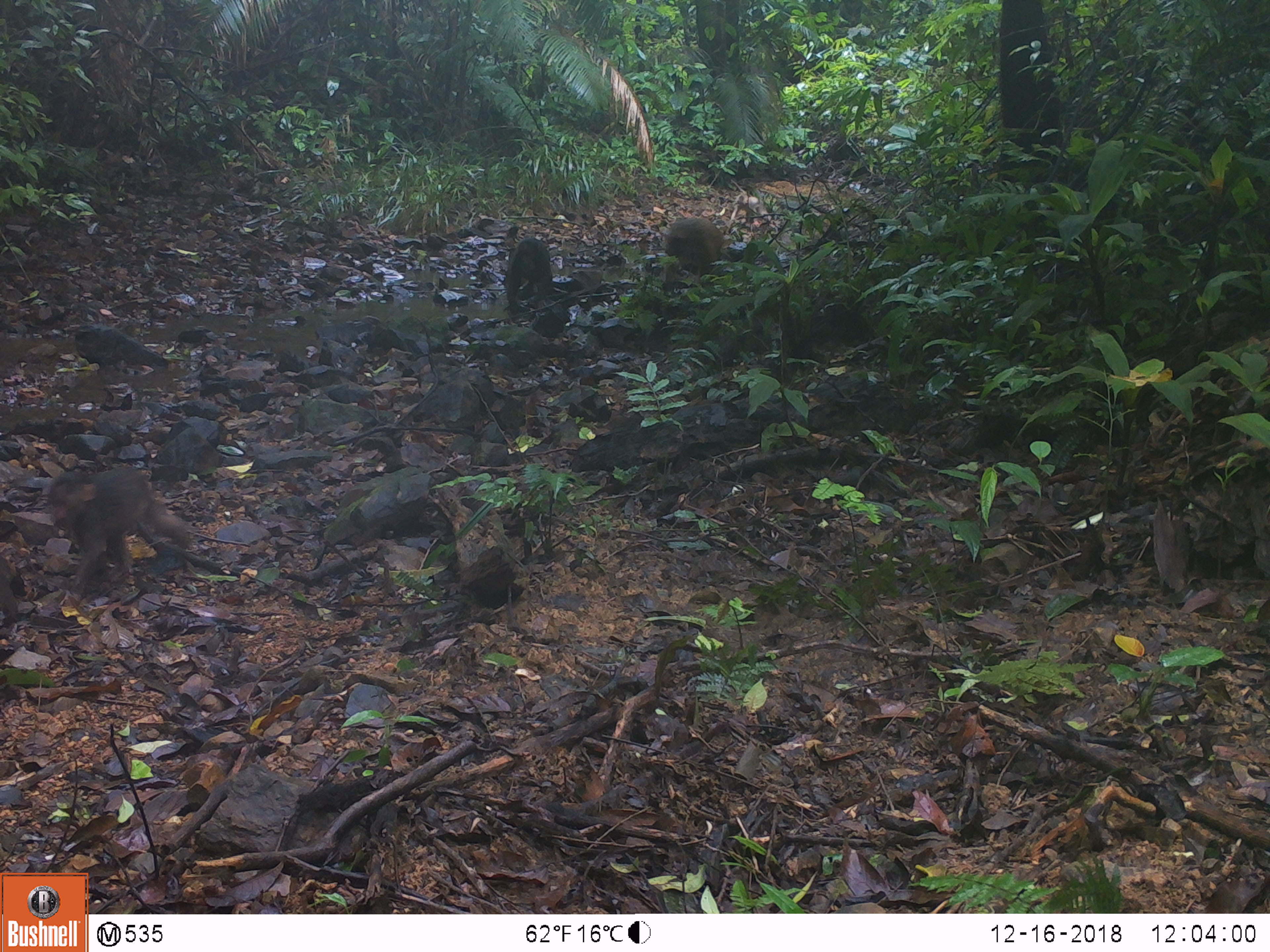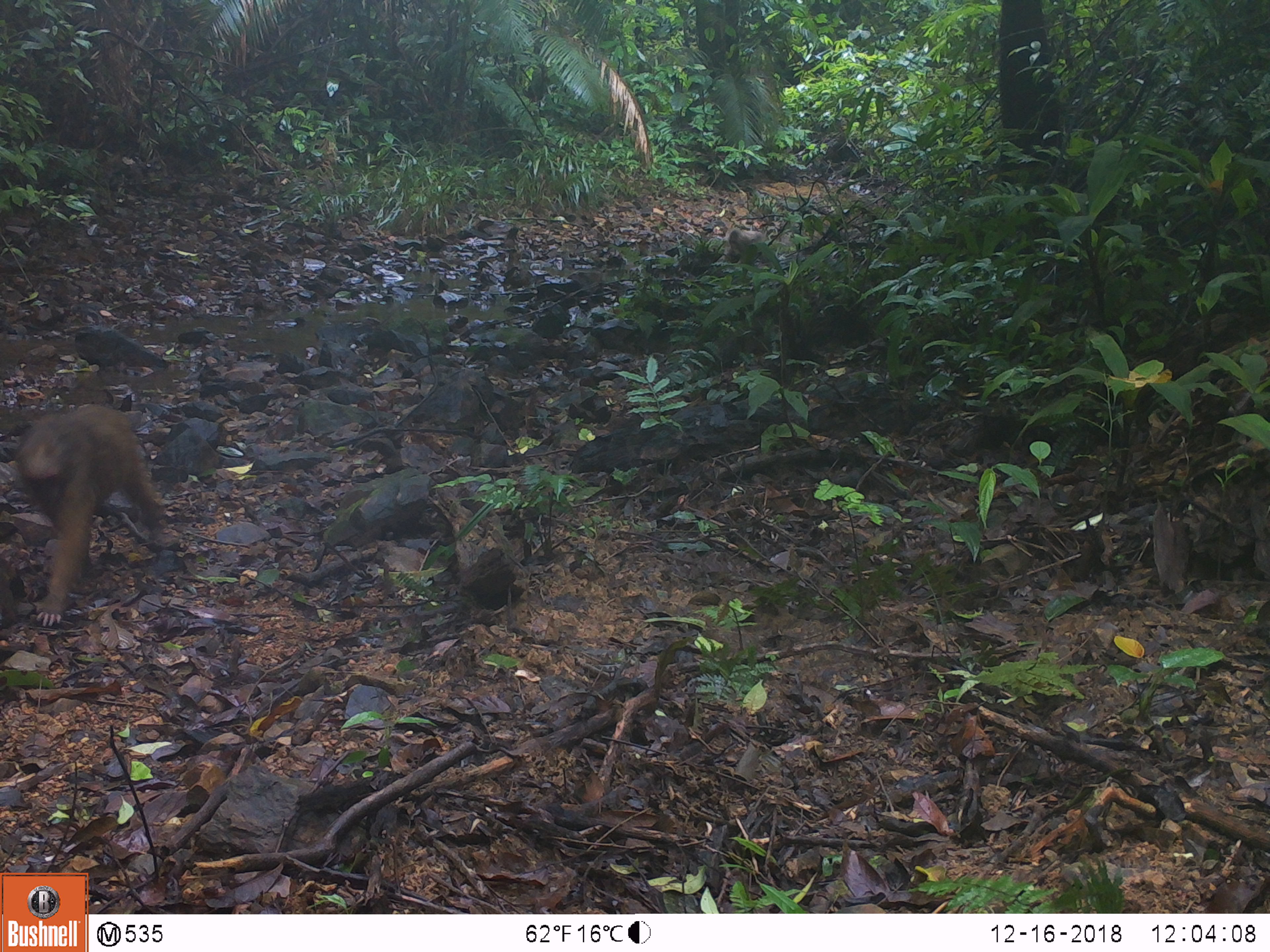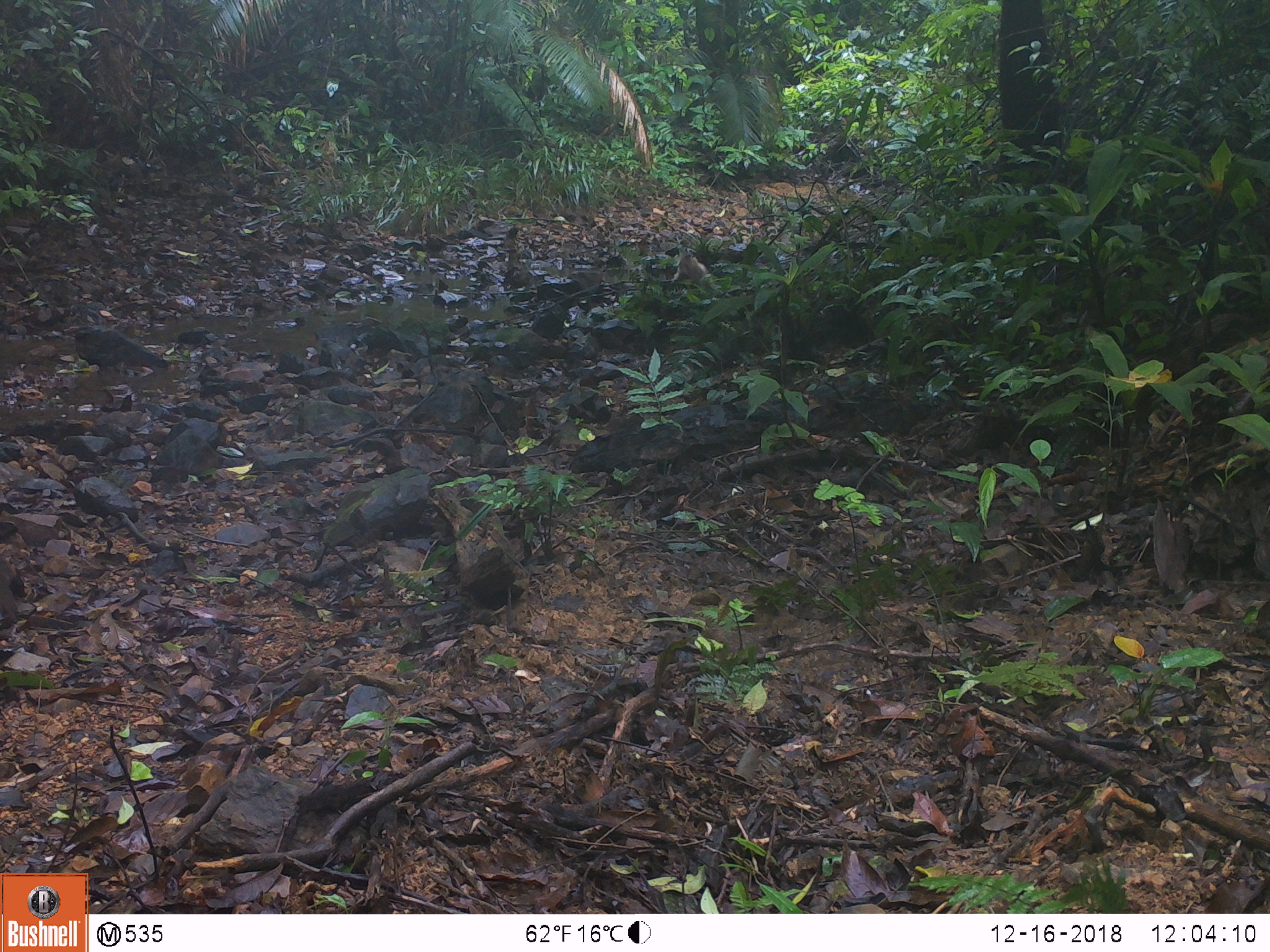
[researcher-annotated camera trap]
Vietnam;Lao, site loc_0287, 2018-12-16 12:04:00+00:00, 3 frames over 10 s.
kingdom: Animalia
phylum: Chordata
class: Mammalia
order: Primates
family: Cercopithecidae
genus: Macaca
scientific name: Macaca arctoides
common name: stump-tailed macaque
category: stump tailed macaque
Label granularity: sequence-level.